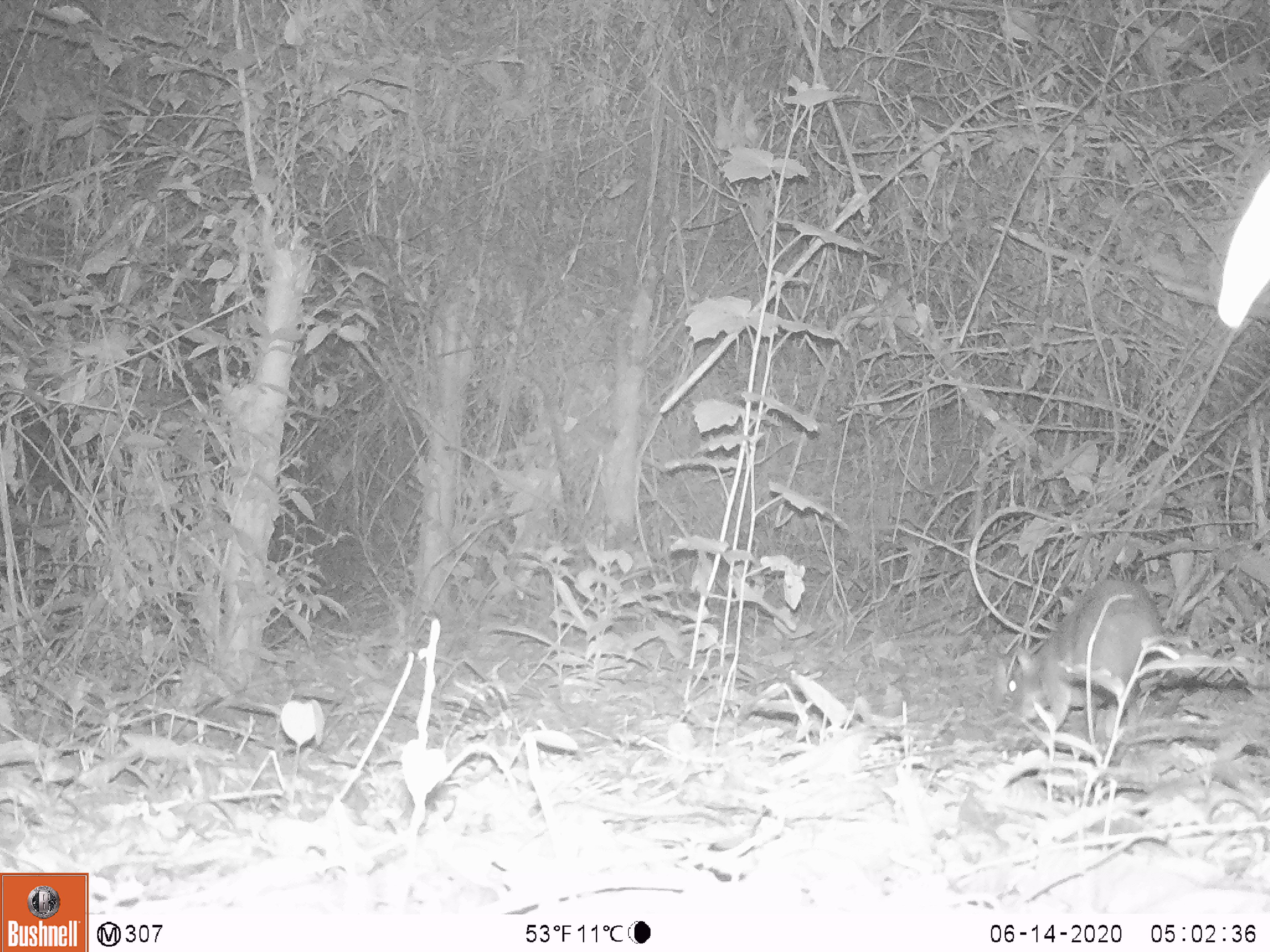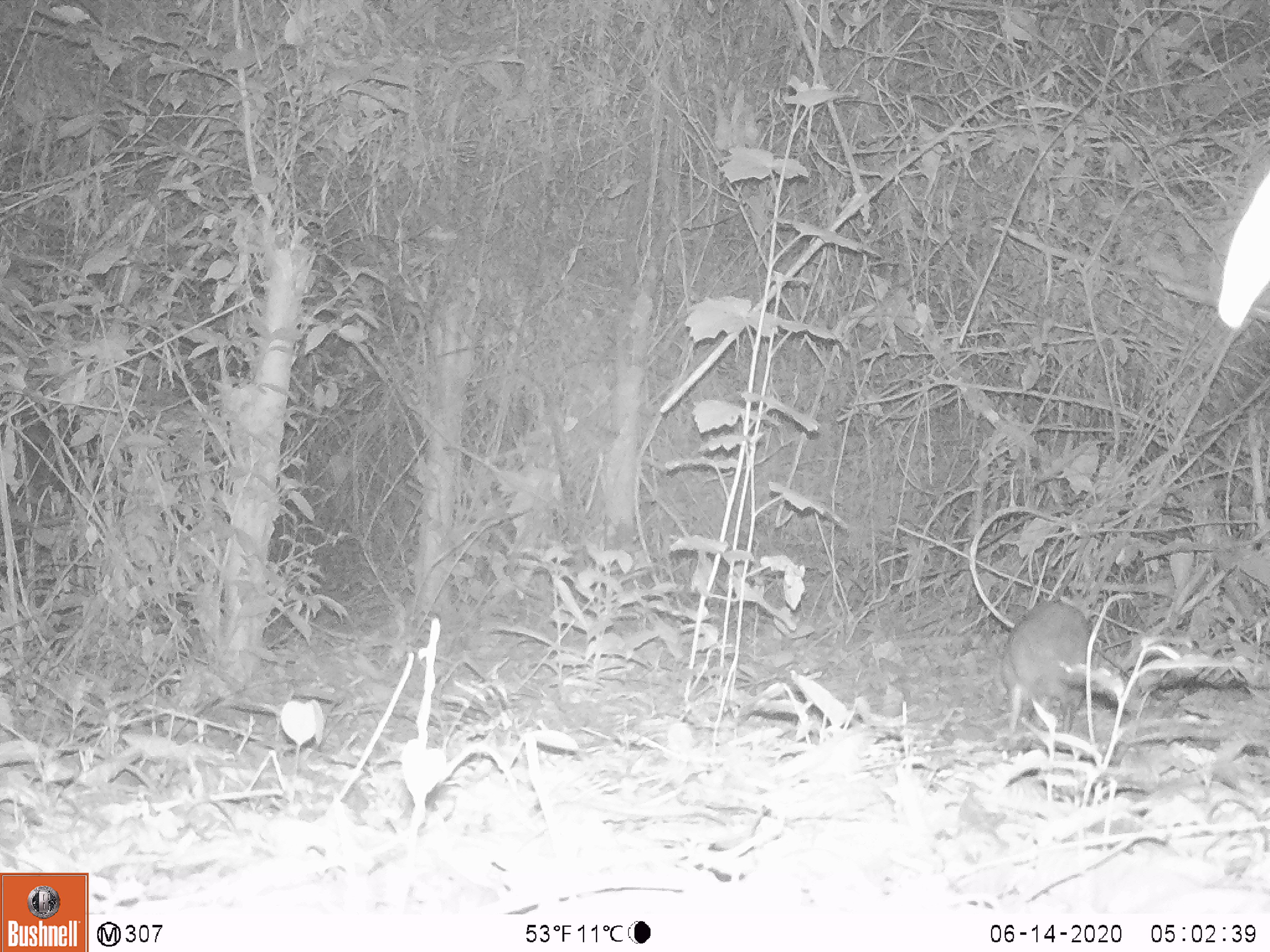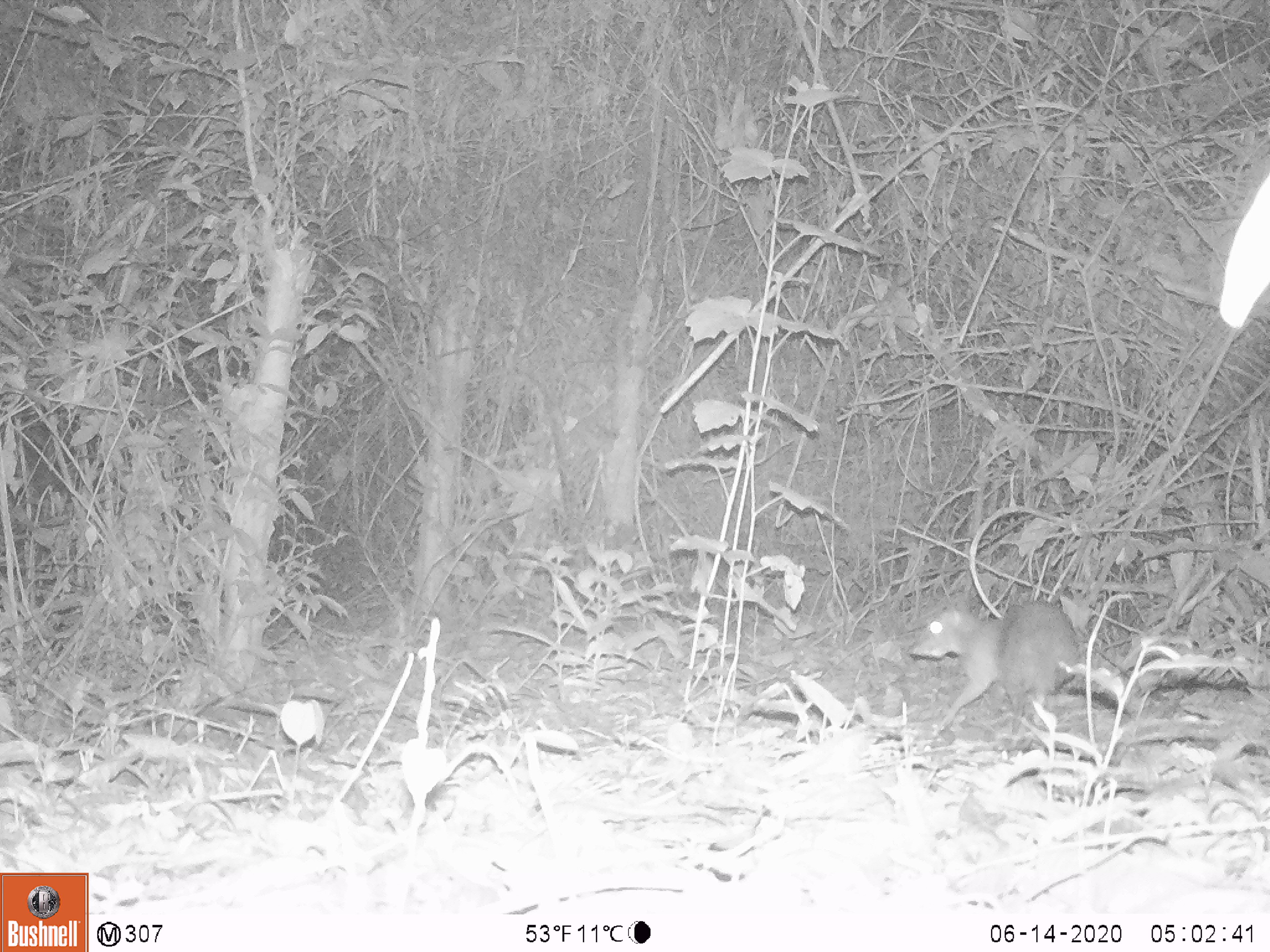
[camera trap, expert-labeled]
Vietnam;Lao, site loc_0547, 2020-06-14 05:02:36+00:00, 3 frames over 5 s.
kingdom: Animalia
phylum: Chordata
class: Mammalia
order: Artiodactyla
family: Tragulidae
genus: Moschiola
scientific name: Moschiola meminna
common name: chevrotain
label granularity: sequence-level